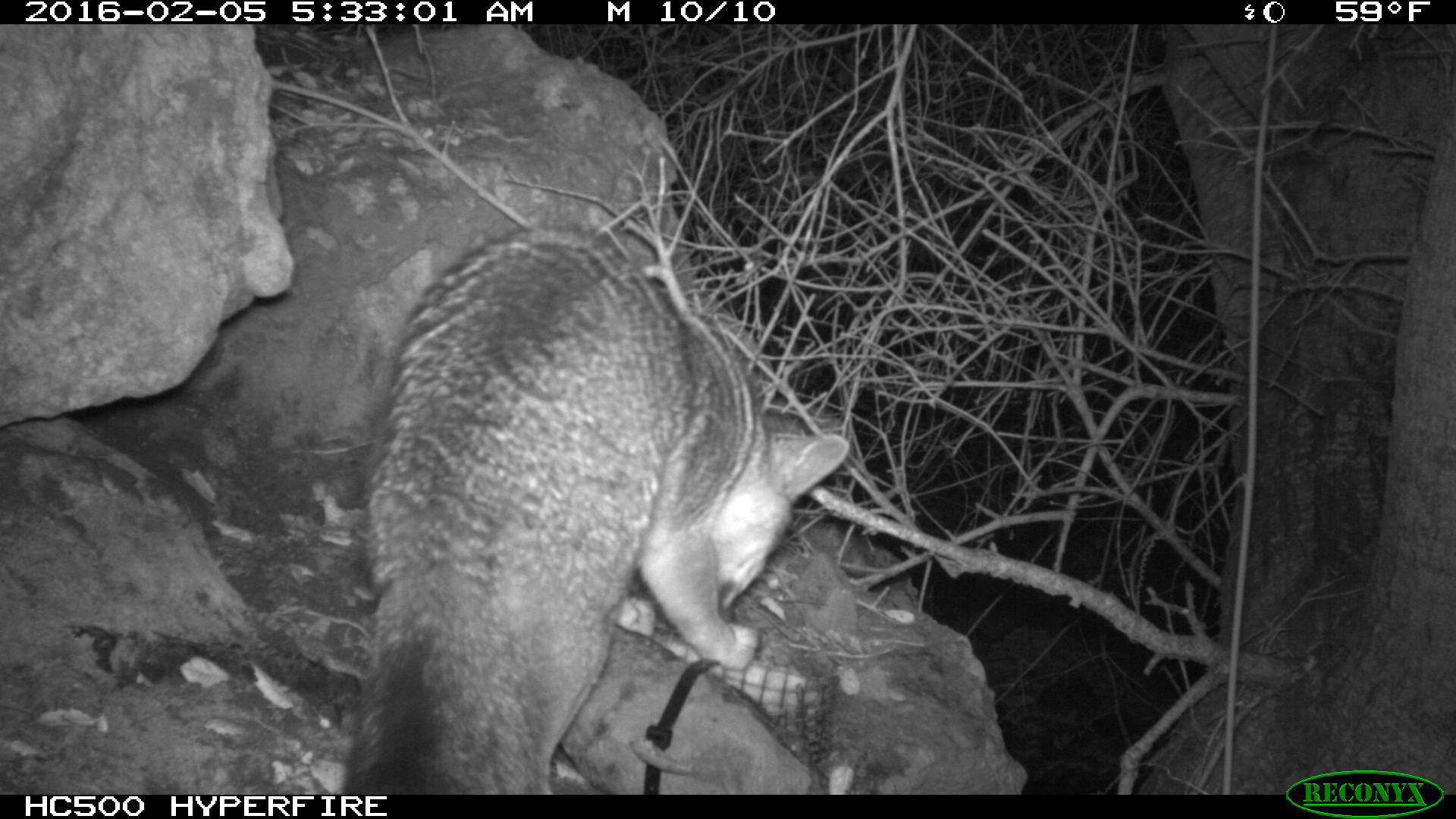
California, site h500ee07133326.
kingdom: Animalia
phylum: Chordata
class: Mammalia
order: Carnivora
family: Canidae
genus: Urocyon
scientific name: Urocyon littoralis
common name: island fox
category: fox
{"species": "fox (island fox) (Urocyon littoralis)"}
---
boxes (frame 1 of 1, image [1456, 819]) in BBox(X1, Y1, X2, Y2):
fox: BBox(334, 229, 850, 793)